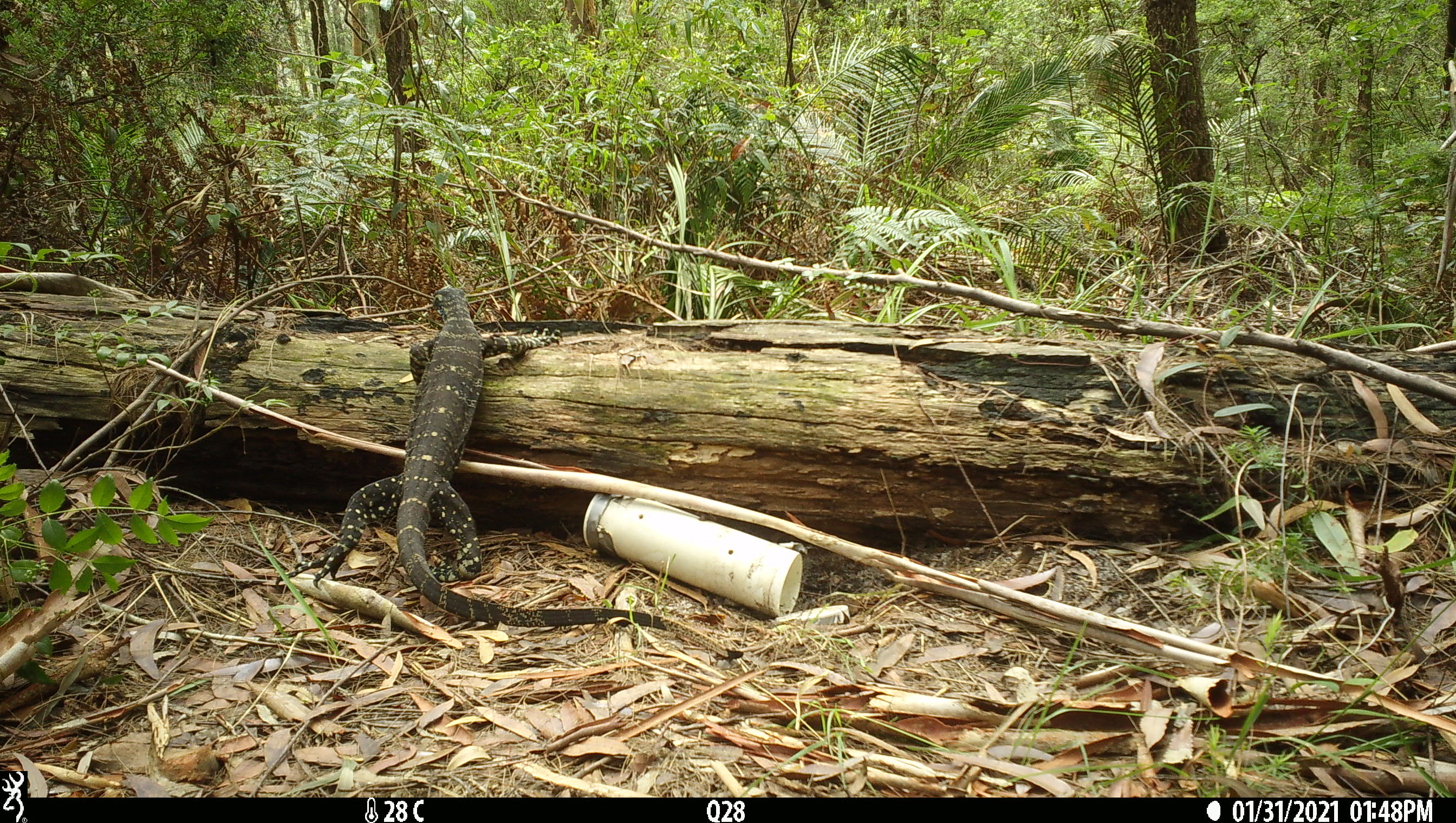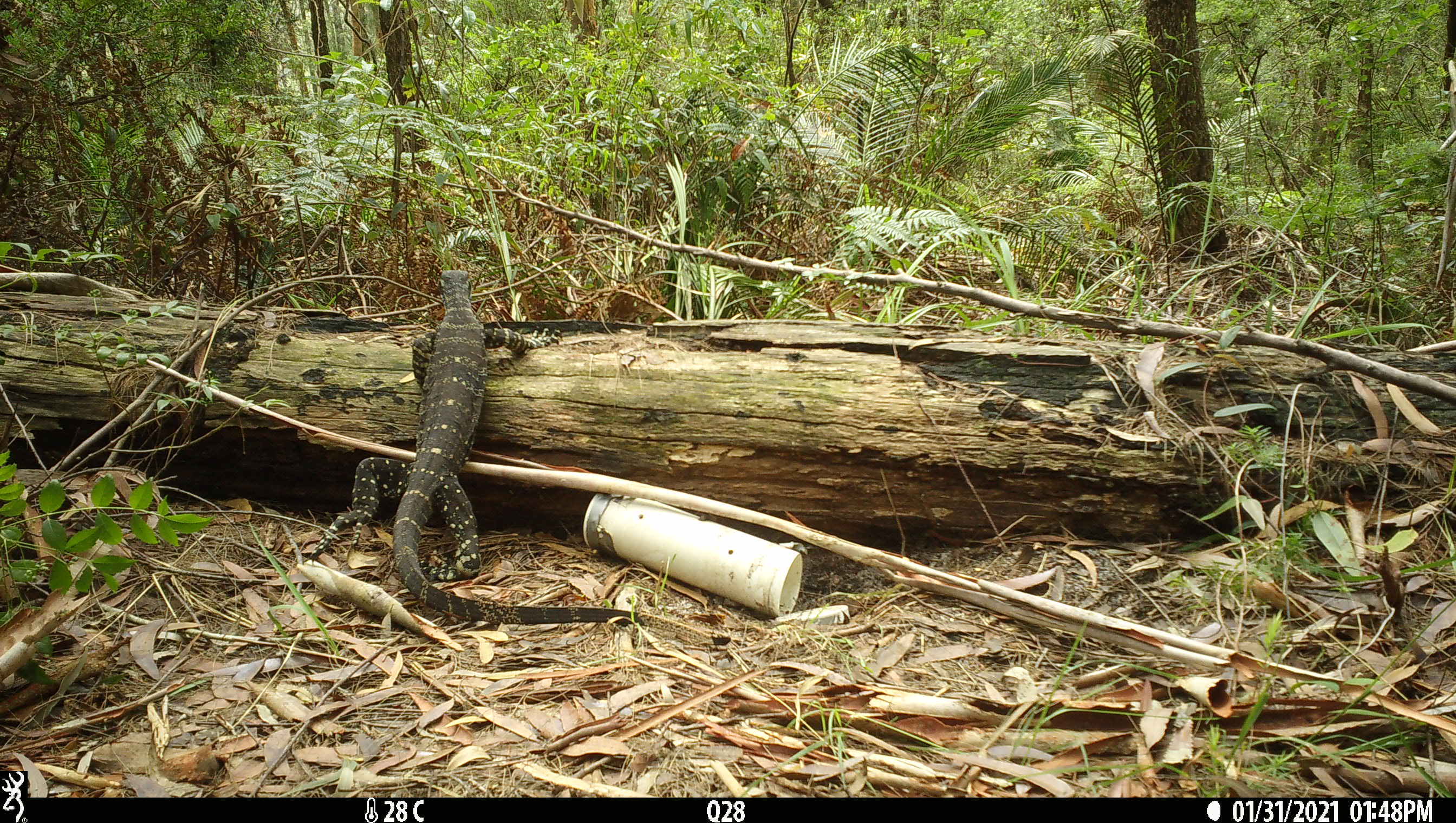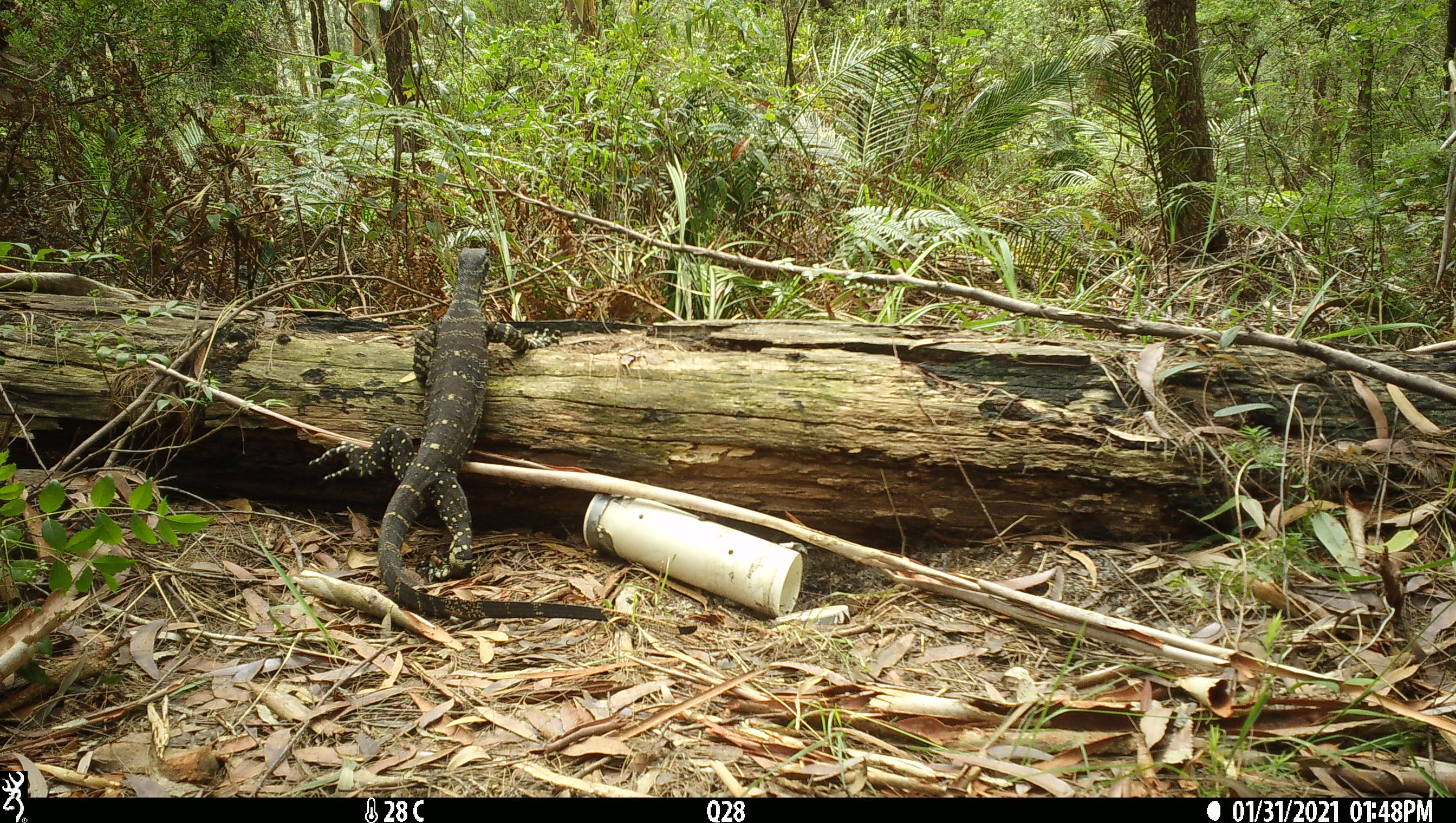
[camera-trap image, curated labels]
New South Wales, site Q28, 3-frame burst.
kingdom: Animalia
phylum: Chordata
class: Reptilia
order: Squamata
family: Varanidae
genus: Varanus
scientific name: Varanus varius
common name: lace monitor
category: goanna